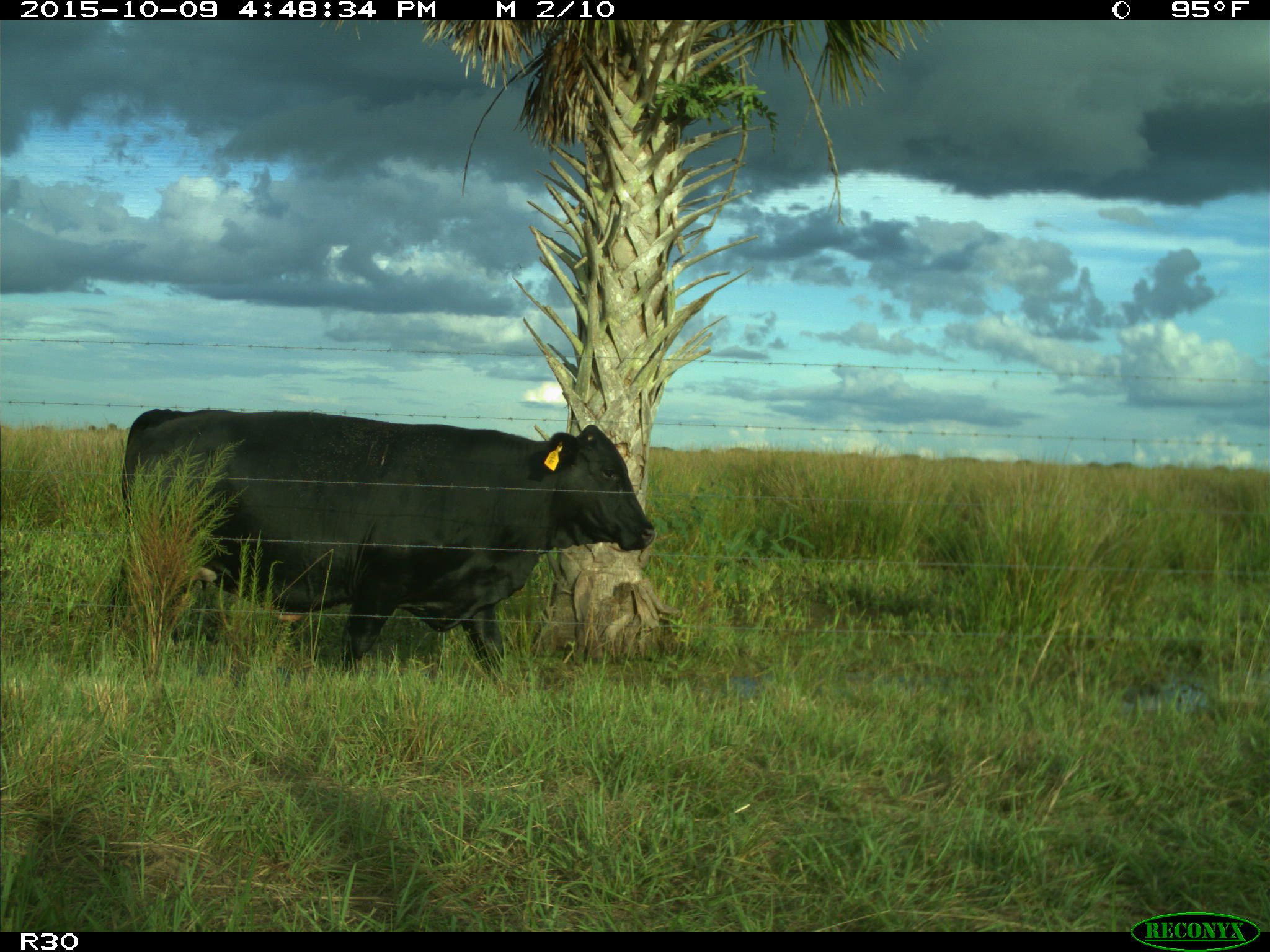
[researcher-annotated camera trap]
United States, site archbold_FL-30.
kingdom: Animalia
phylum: Chordata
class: Mammalia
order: Artiodactyla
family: Bovidae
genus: Bos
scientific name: Bos taurus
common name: domestic cow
Bos taurus (domestic cow).